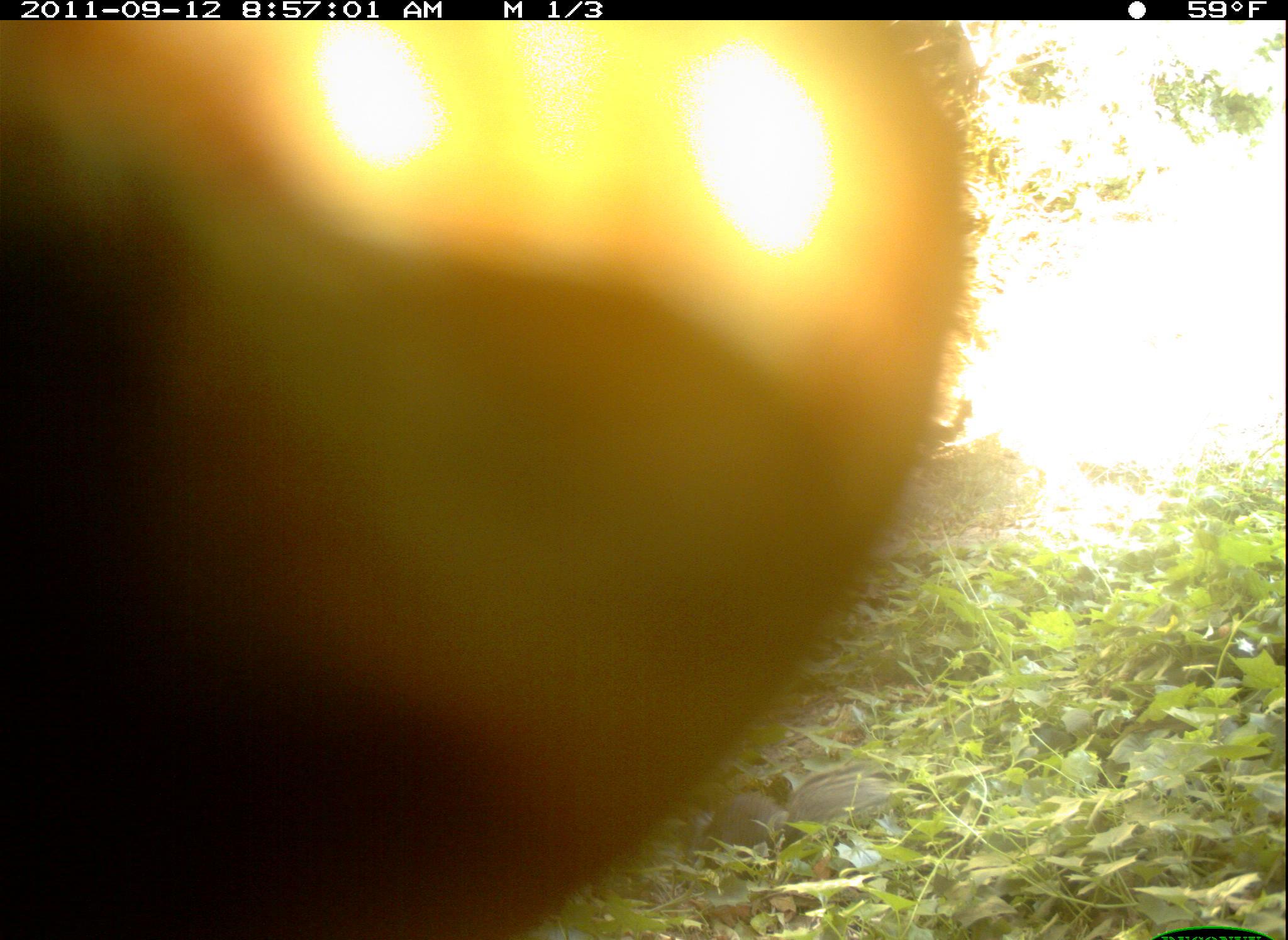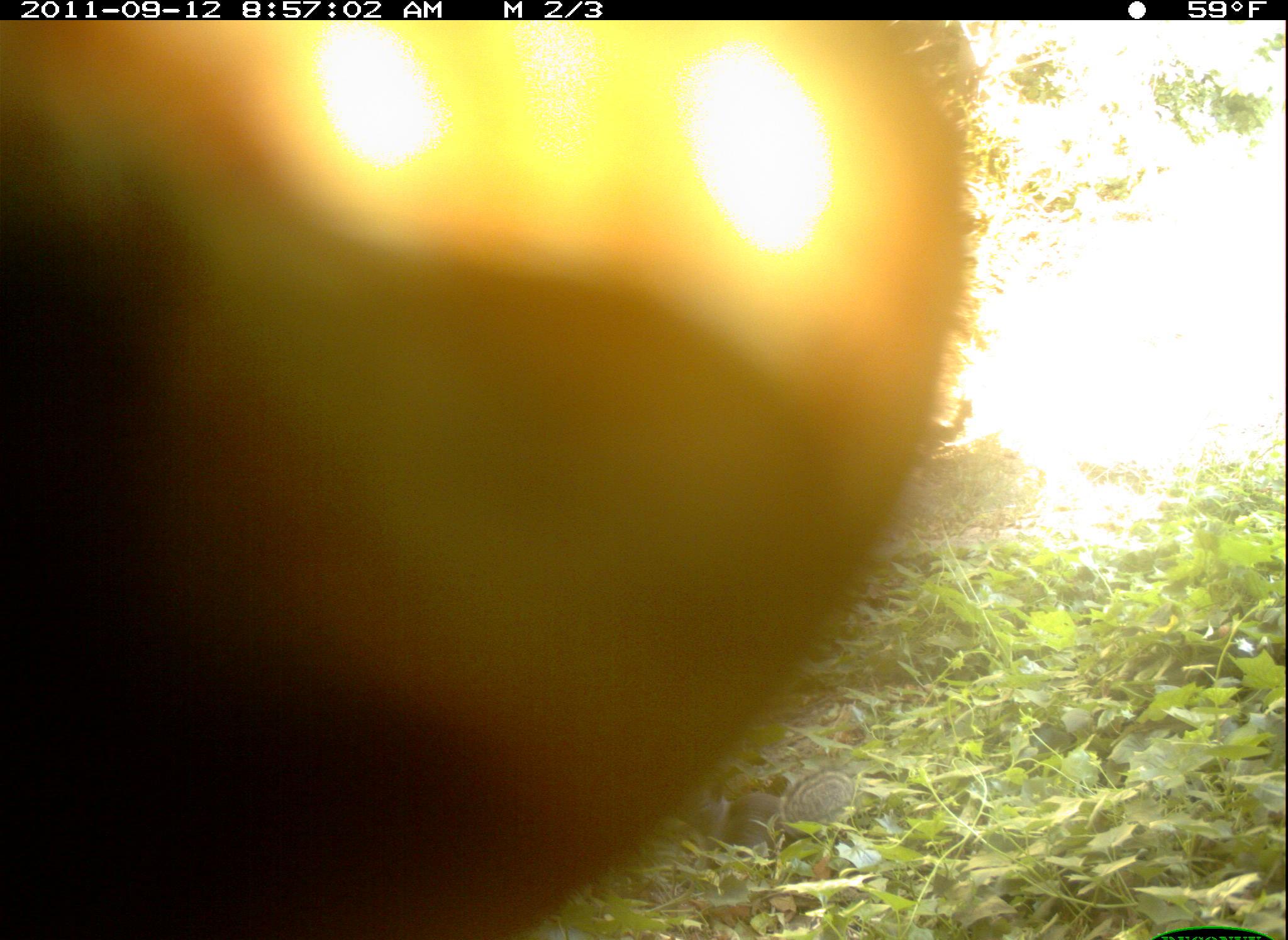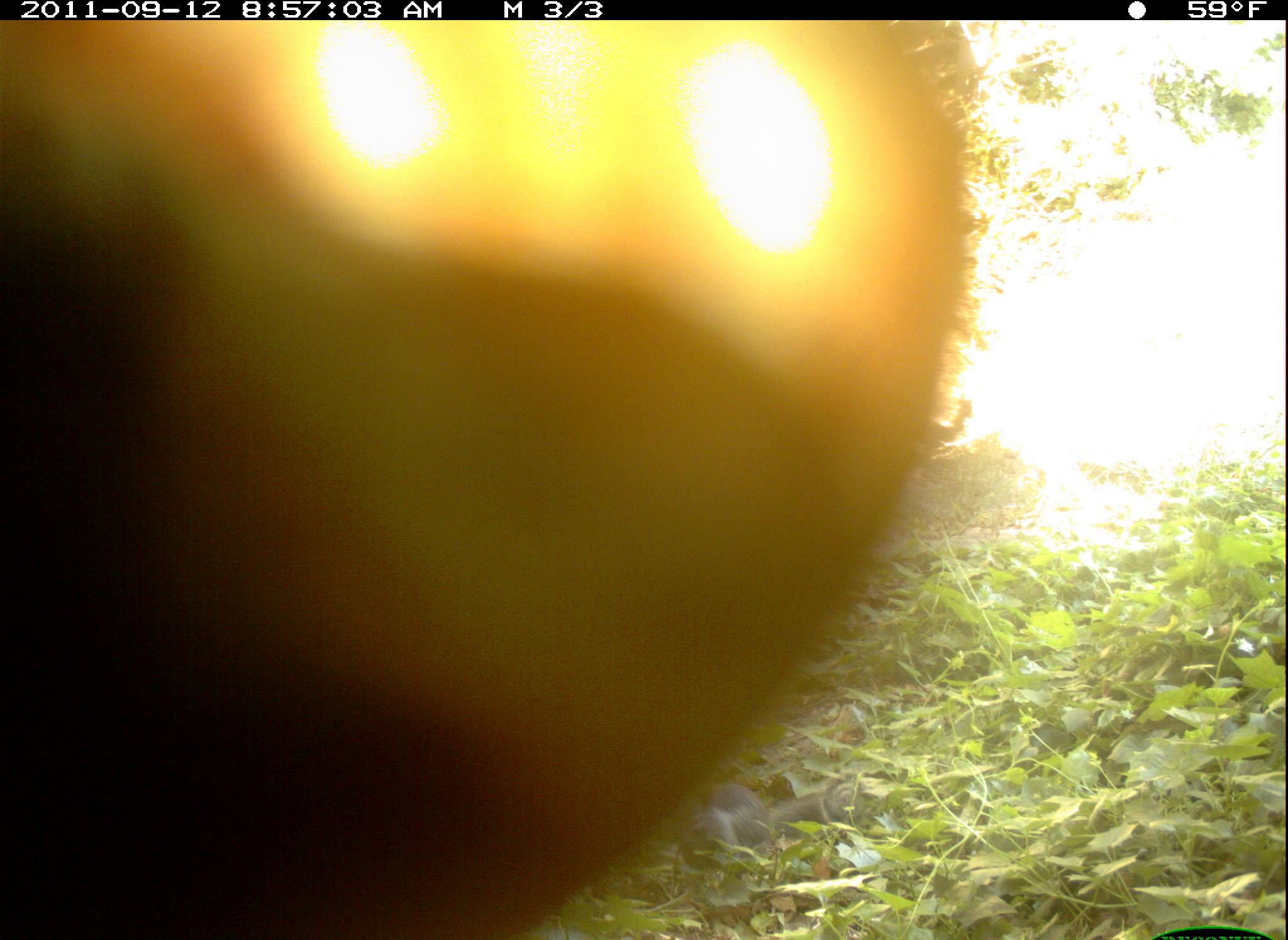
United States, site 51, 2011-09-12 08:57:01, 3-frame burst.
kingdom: Animalia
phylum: Chordata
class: Mammalia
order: Rodentia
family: Sciuridae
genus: Sciurus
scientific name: Sciurus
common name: squirrel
Squirrel (Sciurus).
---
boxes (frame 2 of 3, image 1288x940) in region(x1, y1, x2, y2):
squirrel: region(673, 765, 863, 863)